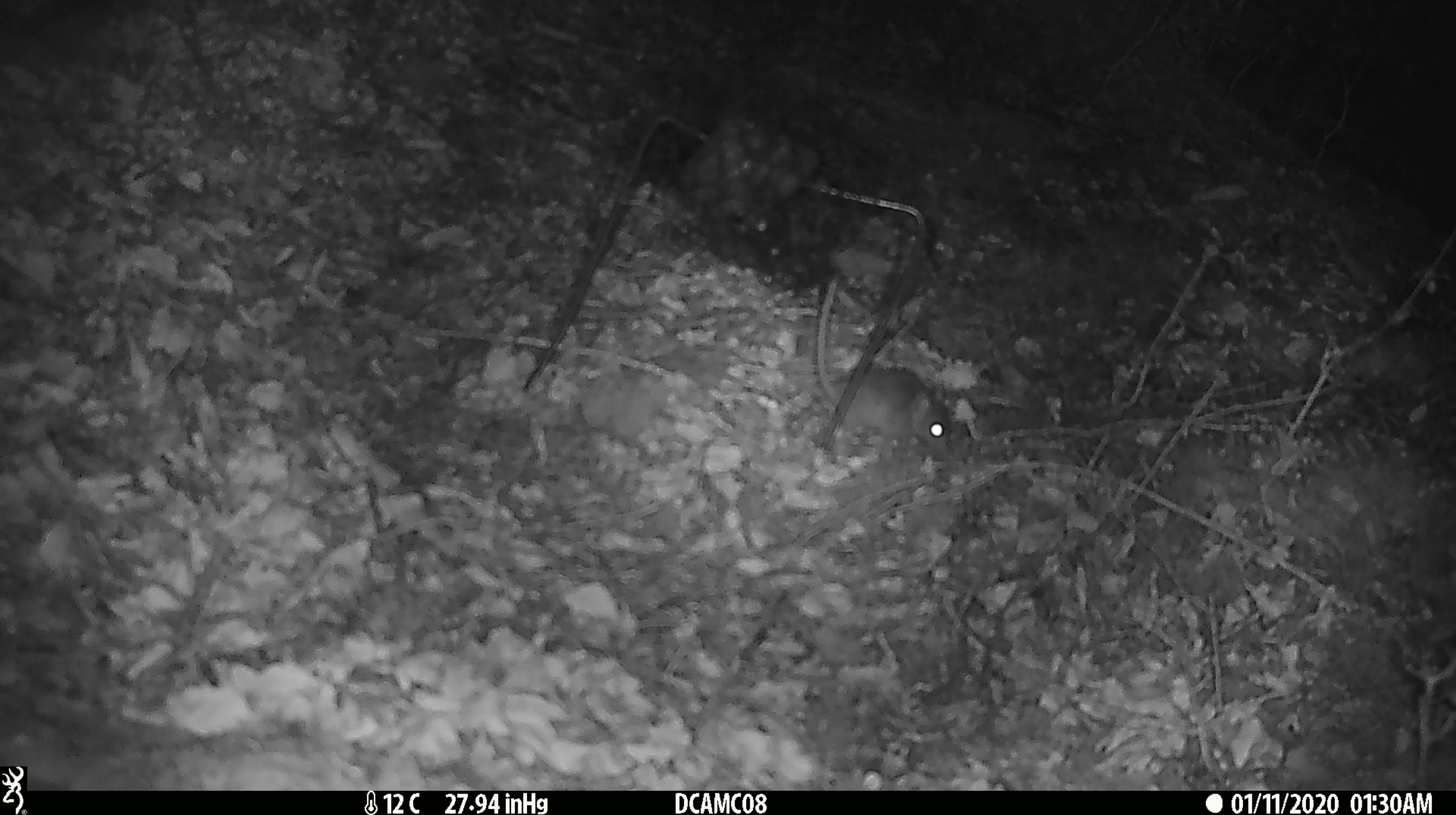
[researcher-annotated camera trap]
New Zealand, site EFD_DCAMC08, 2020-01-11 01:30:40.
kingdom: Animalia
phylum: Chordata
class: Mammalia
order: Rodentia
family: Muridae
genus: Mus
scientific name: Mus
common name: mouse